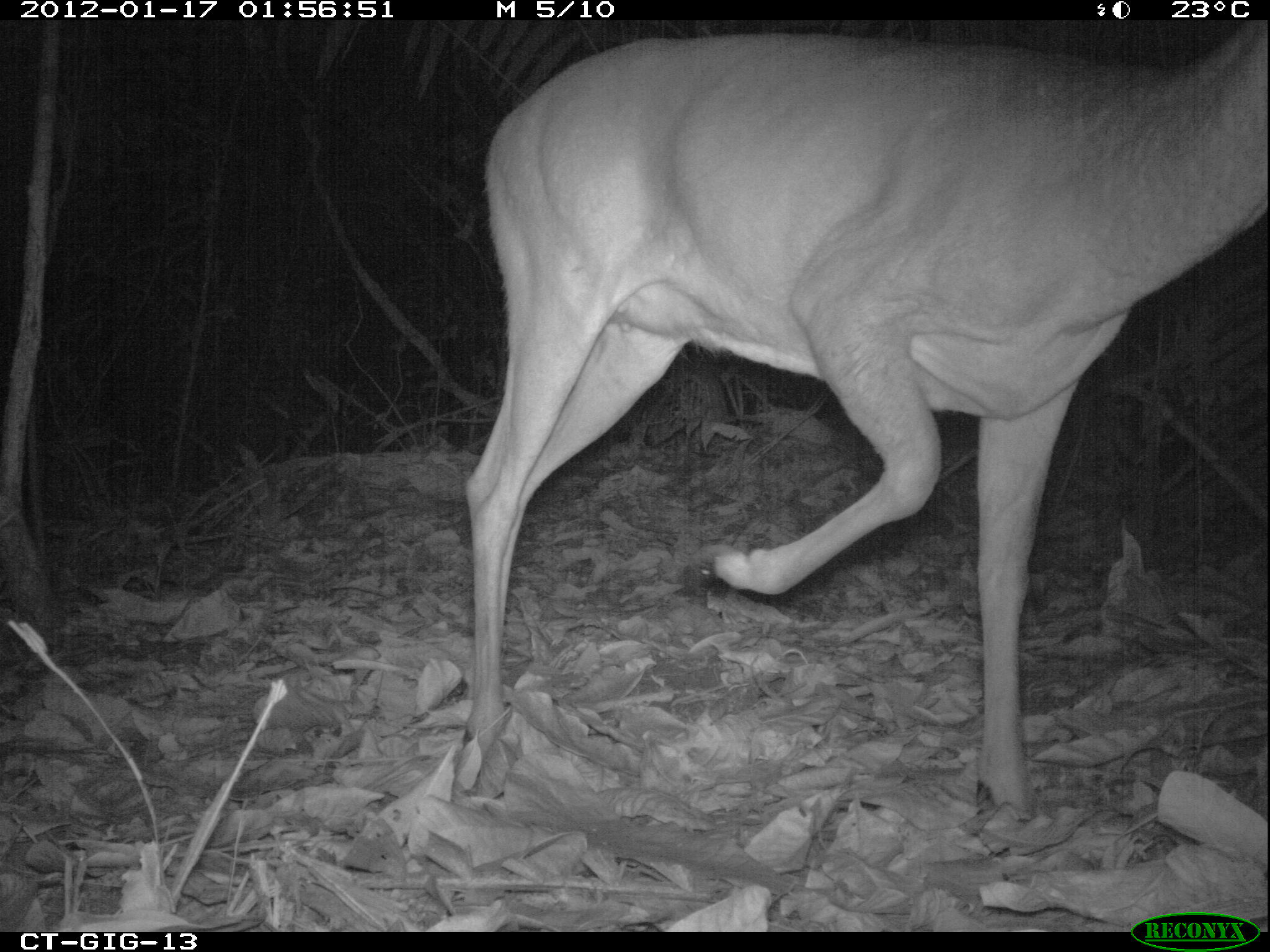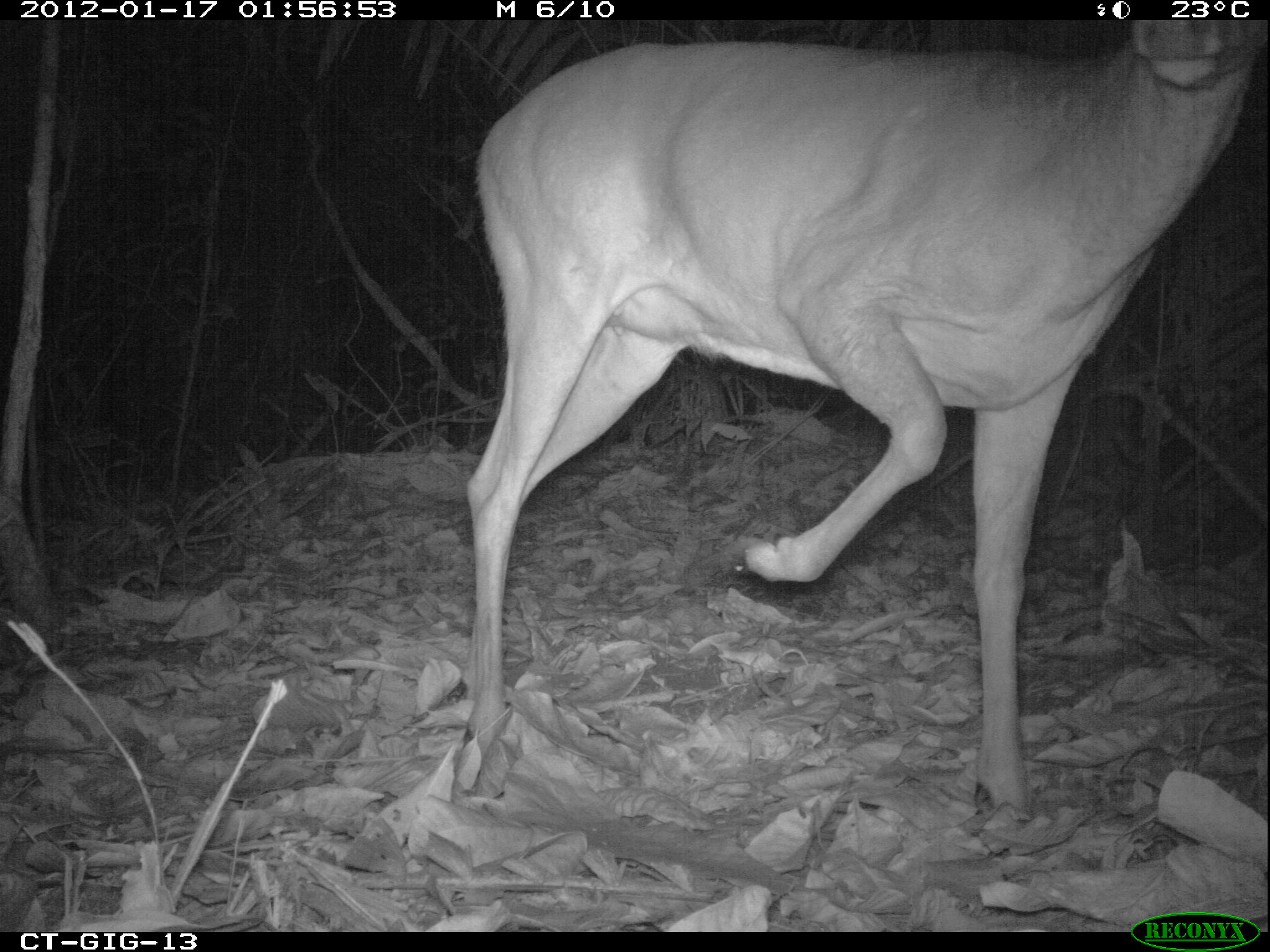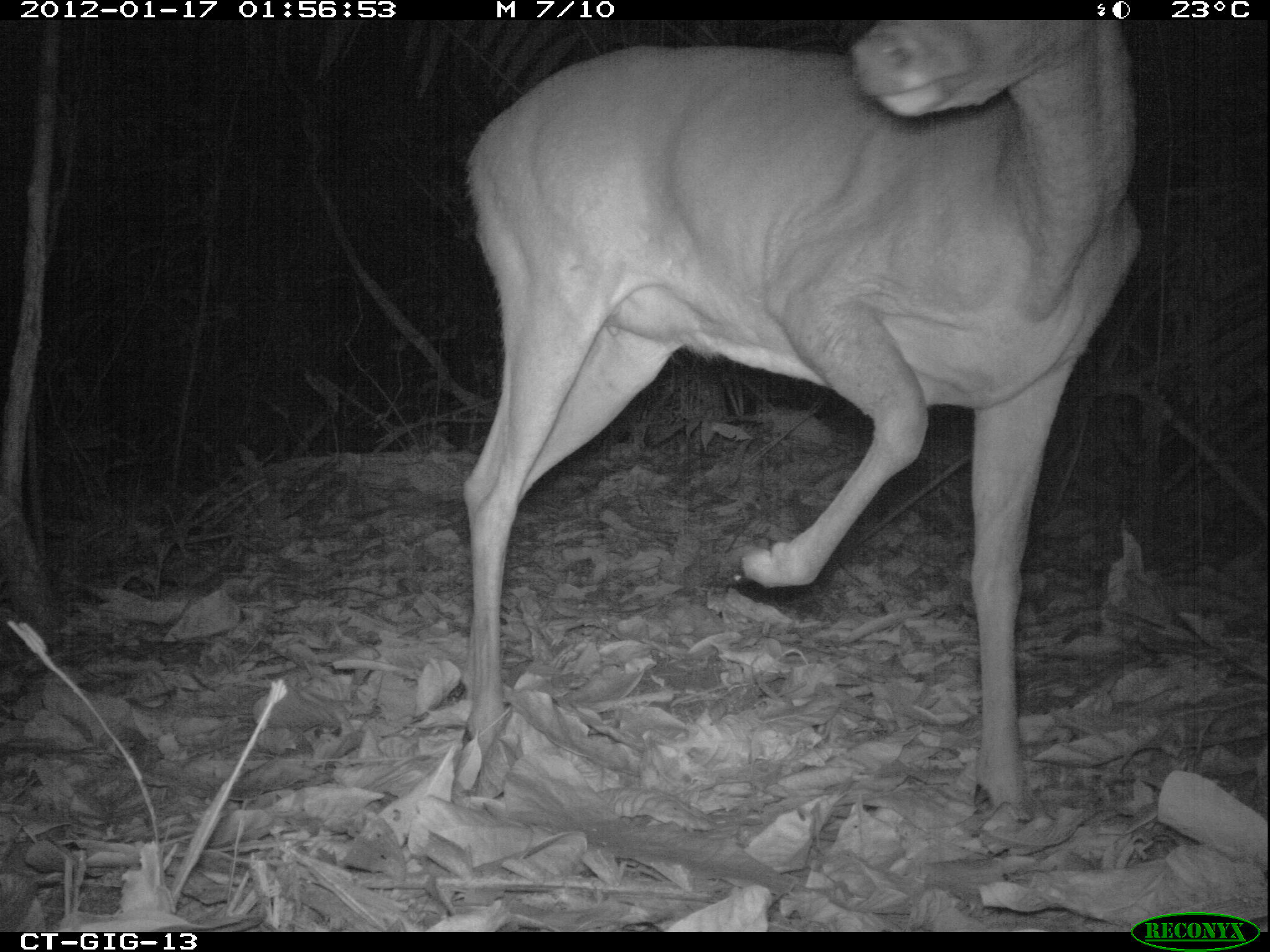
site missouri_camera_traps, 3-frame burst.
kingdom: Animalia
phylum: Chordata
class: Mammalia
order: Artiodactyla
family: Cervidae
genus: Odocoileus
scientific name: Odocoileus virginianus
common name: white-tailed deer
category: white tailed deer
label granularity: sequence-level